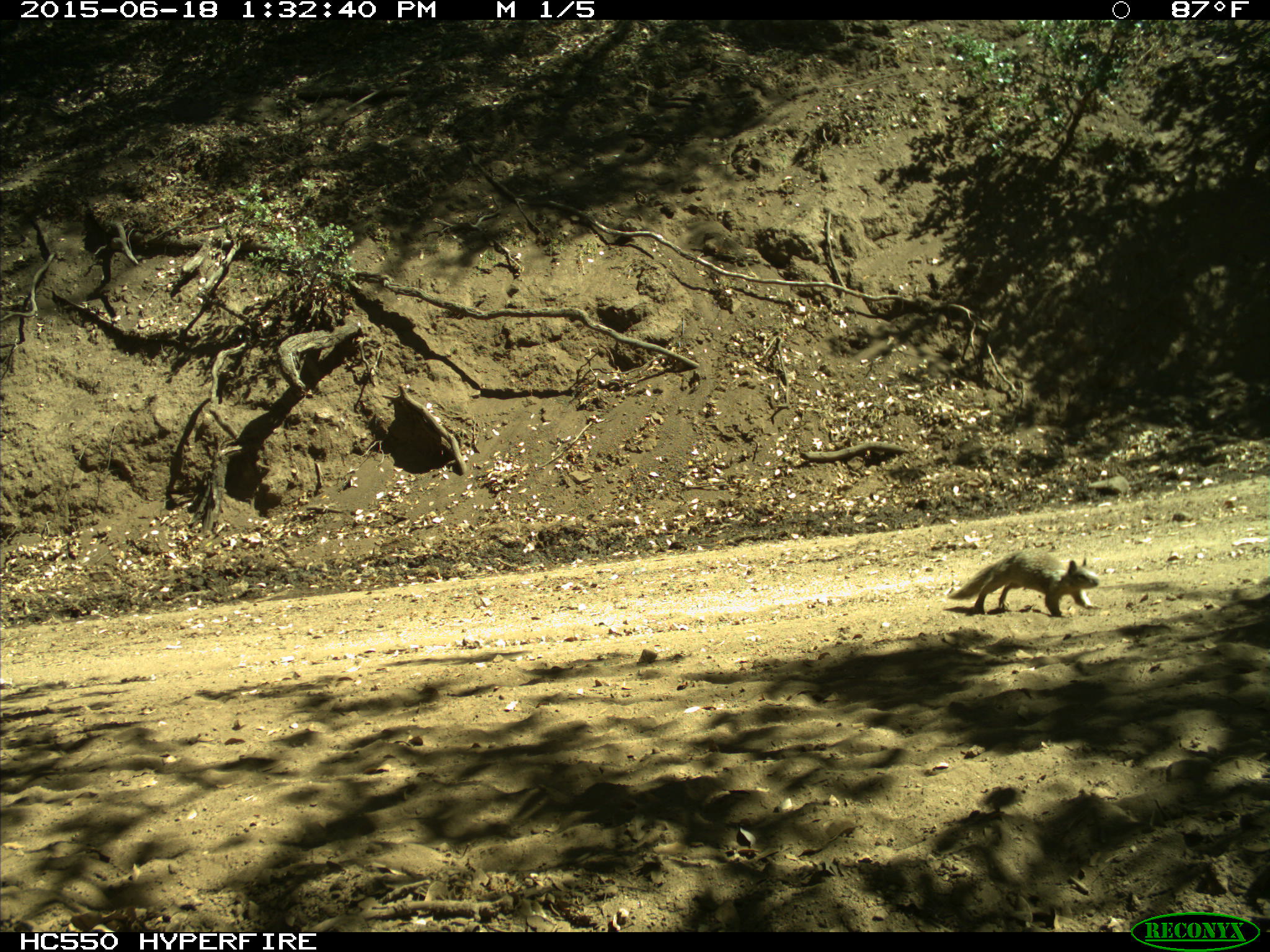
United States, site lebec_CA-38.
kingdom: Animalia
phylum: Chordata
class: Mammalia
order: Rodentia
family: Sciuridae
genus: Otospermophilus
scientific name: Otospermophilus beecheyi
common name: california ground squirrel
Otospermophilus beecheyi (california ground squirrel).